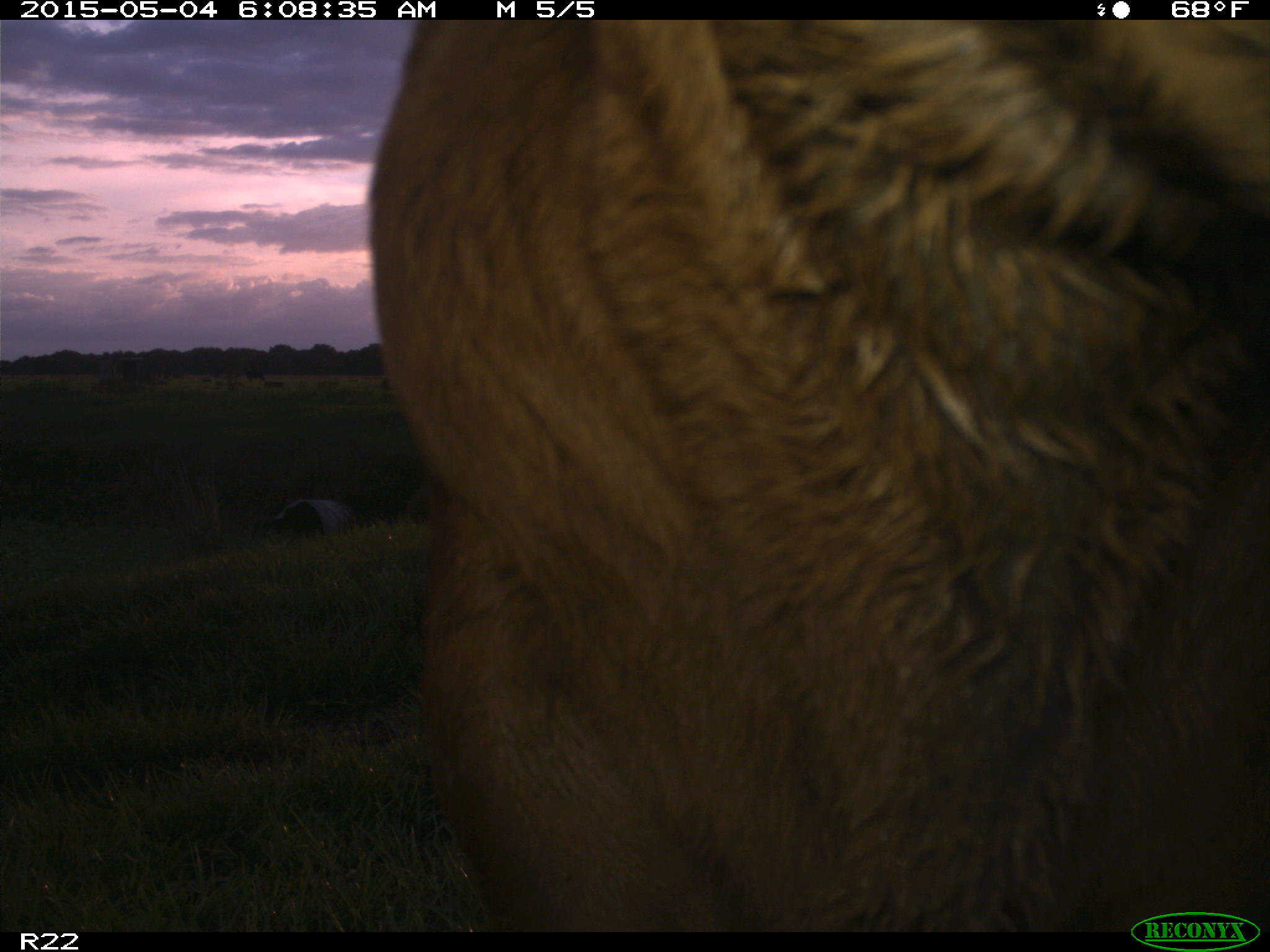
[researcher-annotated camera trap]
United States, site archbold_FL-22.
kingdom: Animalia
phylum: Chordata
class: Mammalia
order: Artiodactyla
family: Bovidae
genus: Bos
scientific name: Bos taurus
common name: domestic cow